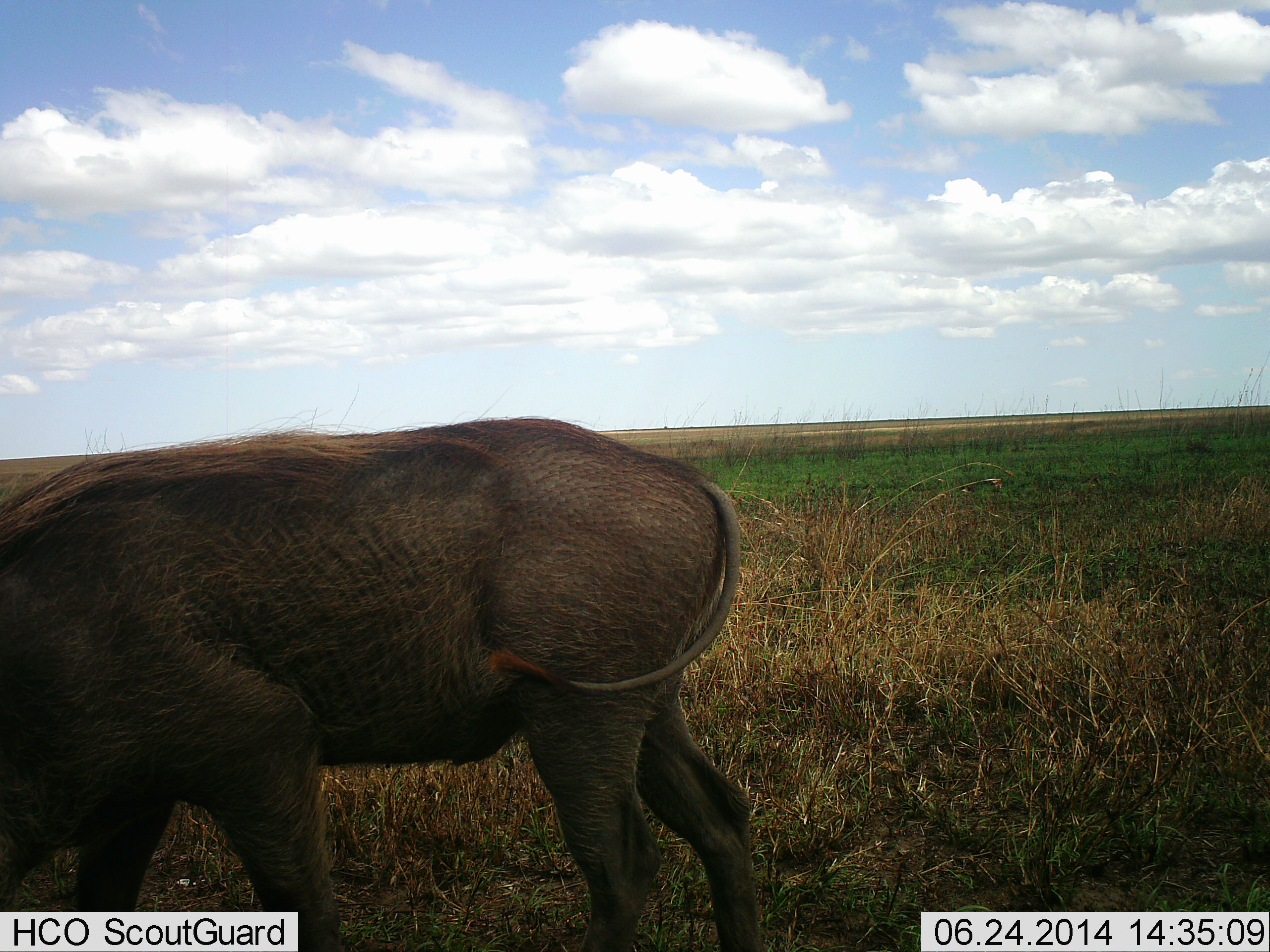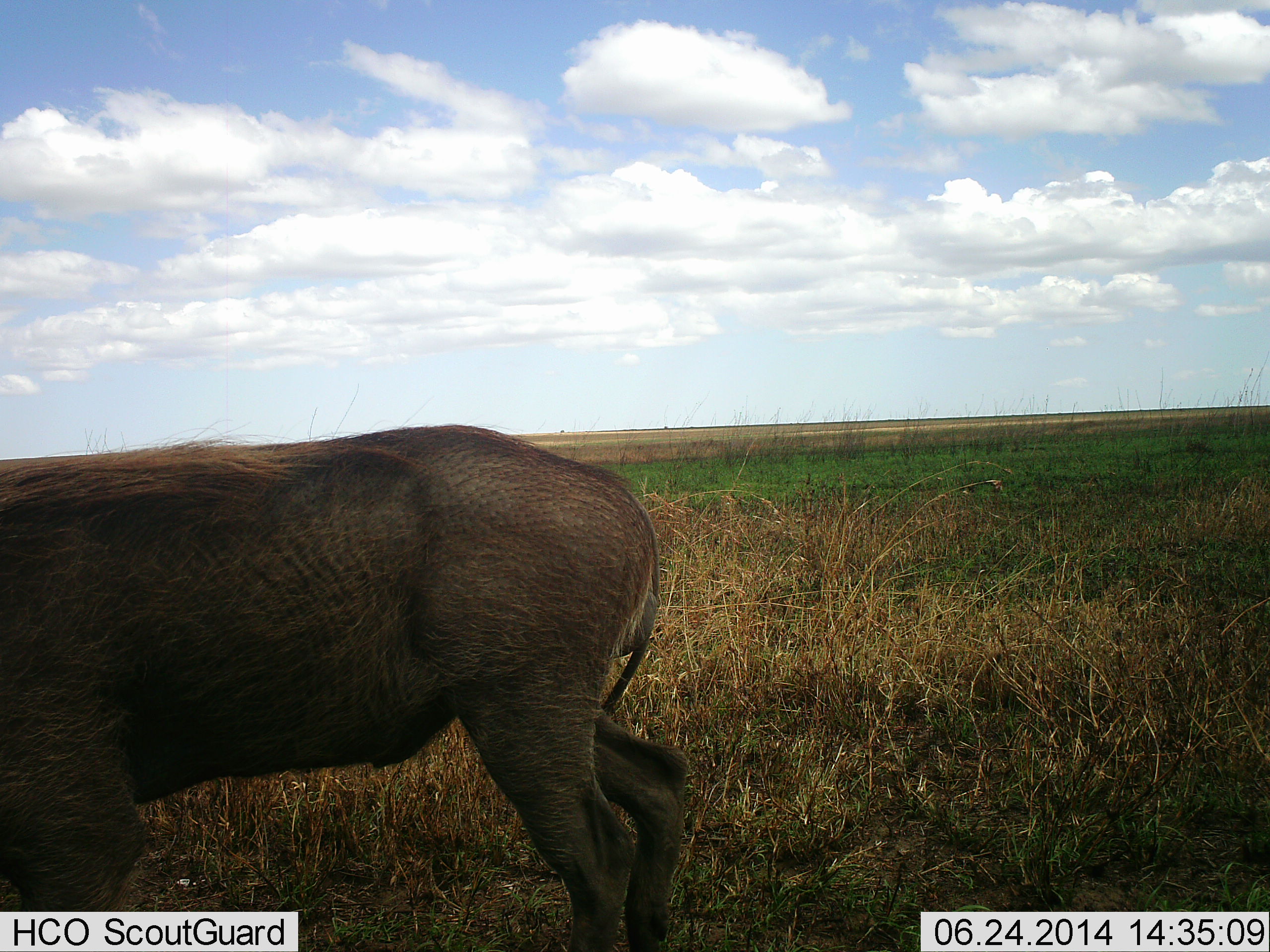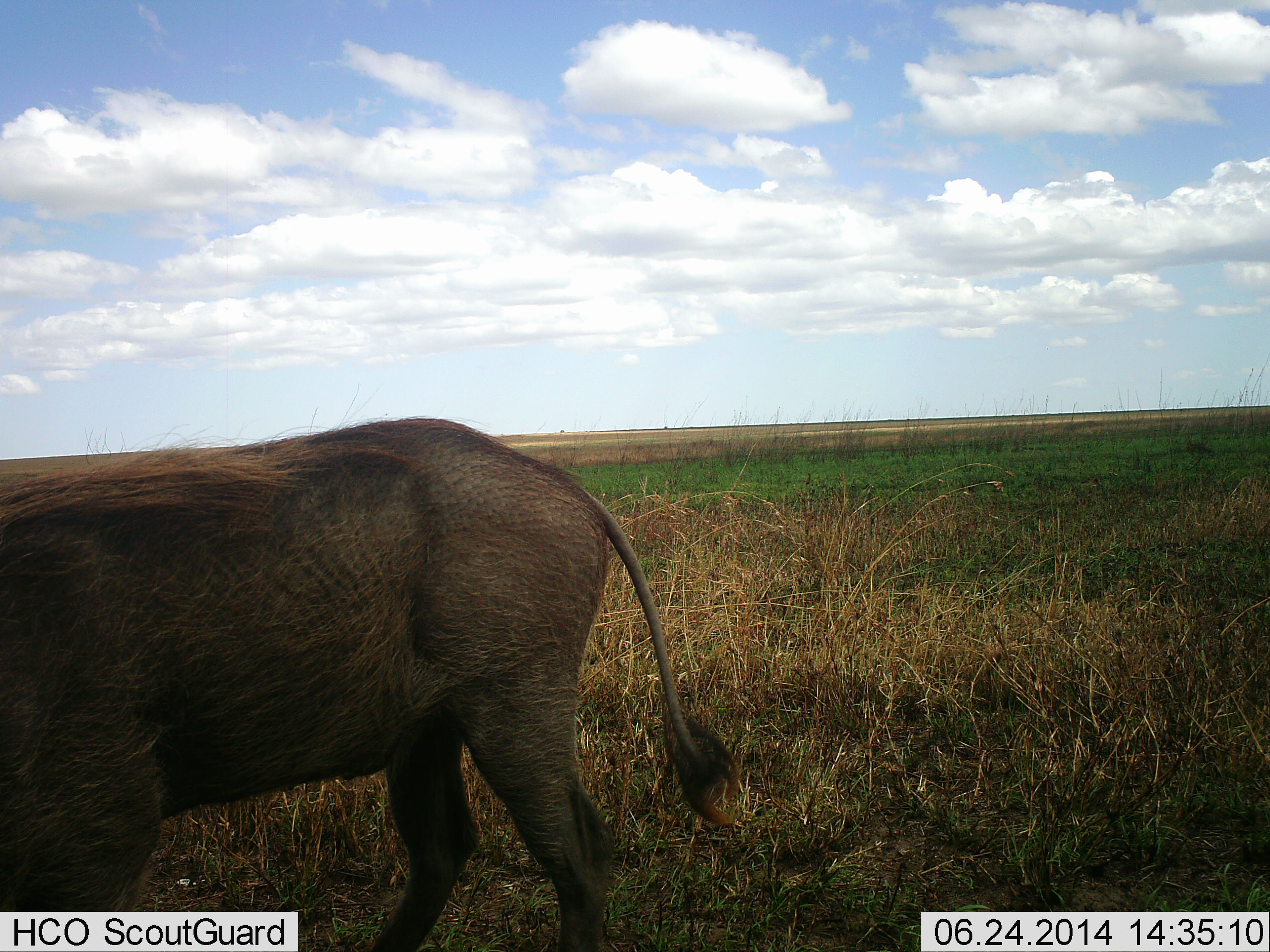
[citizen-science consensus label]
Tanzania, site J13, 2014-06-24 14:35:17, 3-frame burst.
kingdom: Animalia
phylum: Chordata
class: Mammalia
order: Artiodactyla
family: Suidae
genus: Phacochoerus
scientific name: Phacochoerus africanus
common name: warthog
Warthog (Phacochoerus africanus), count 1. Behavior (volunteer vote fractions): standing 40%, resting 0%, moving 70%, interacting 0%. Young present (vote fraction): 0%. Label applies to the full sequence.